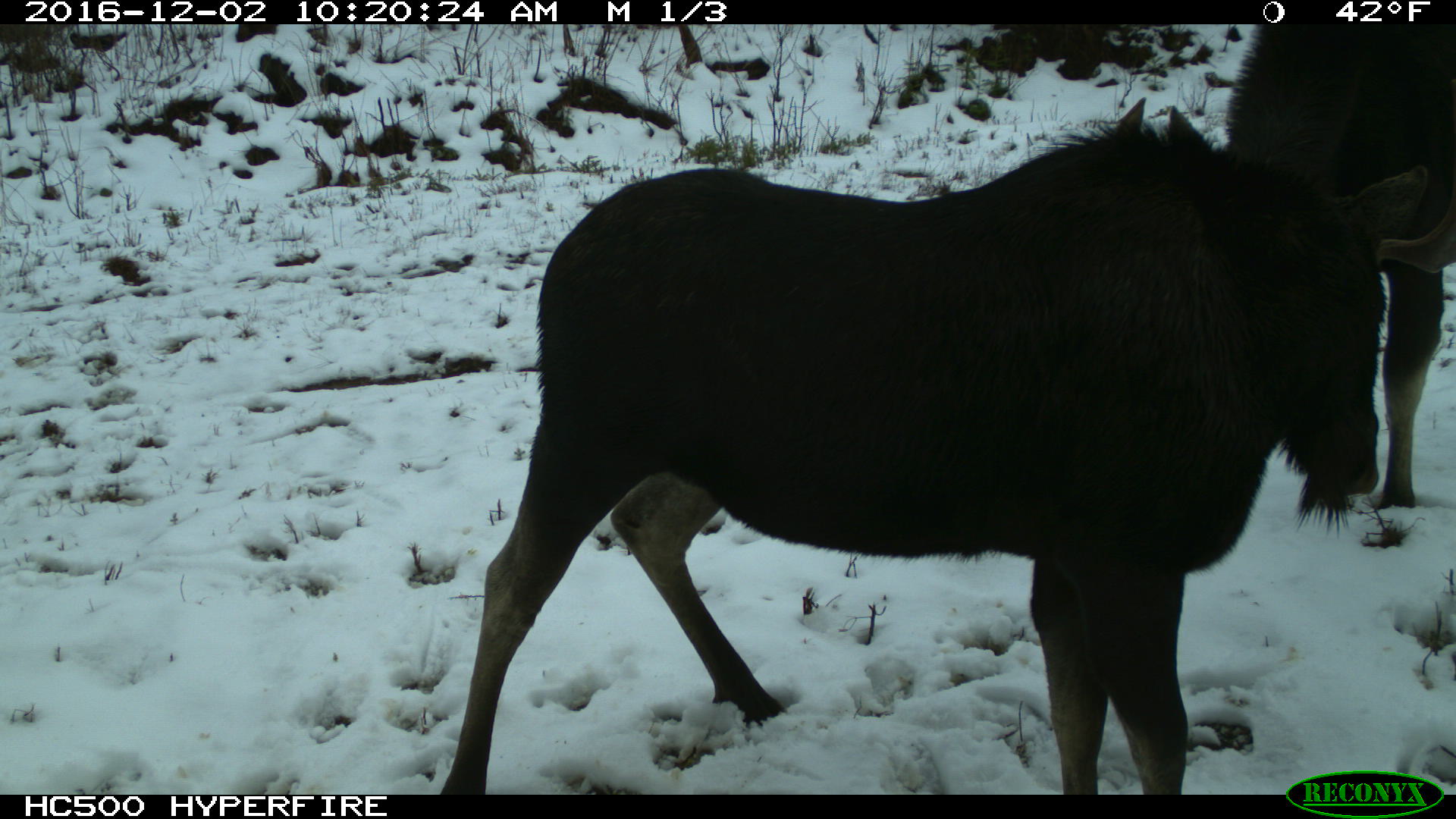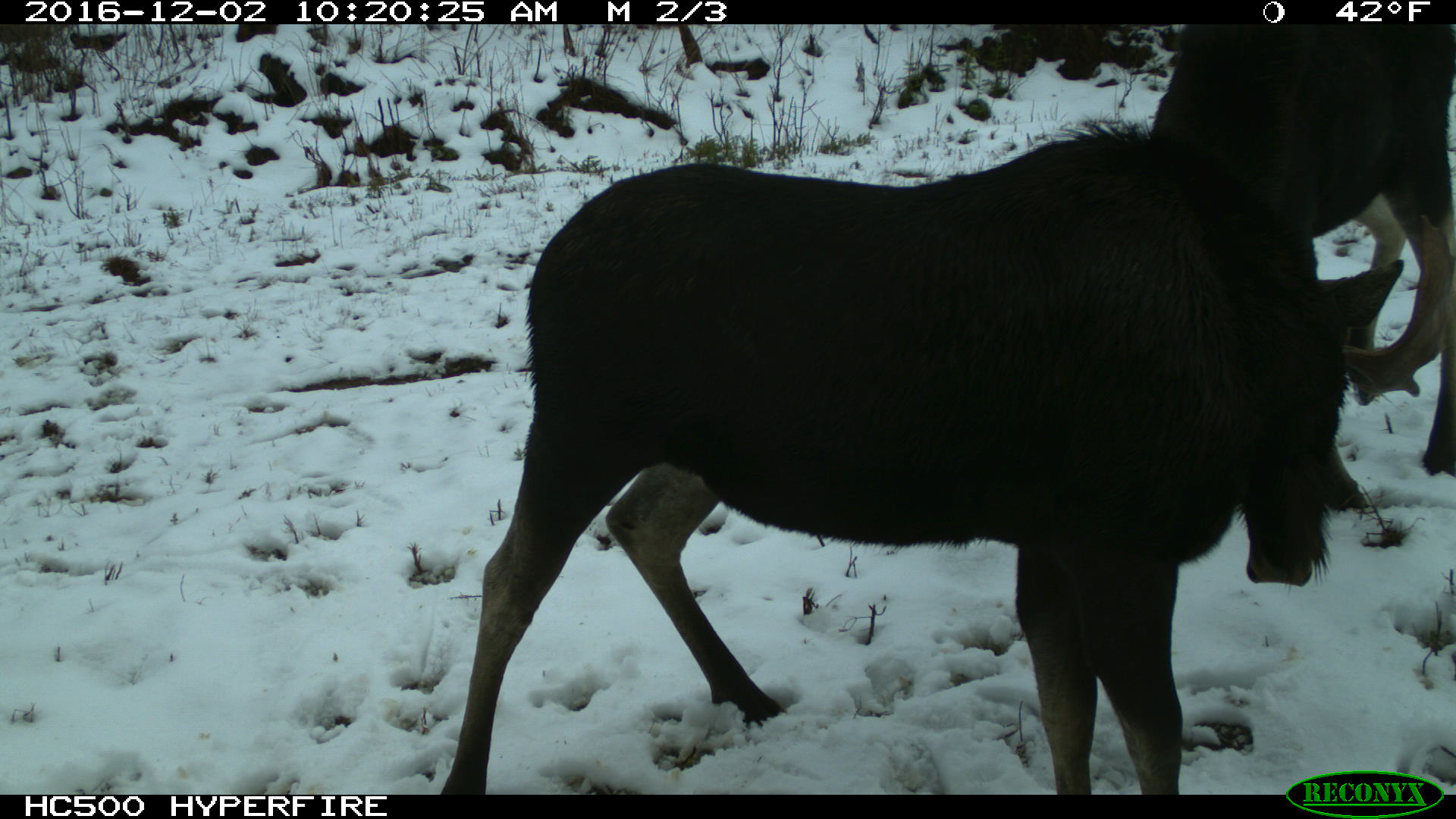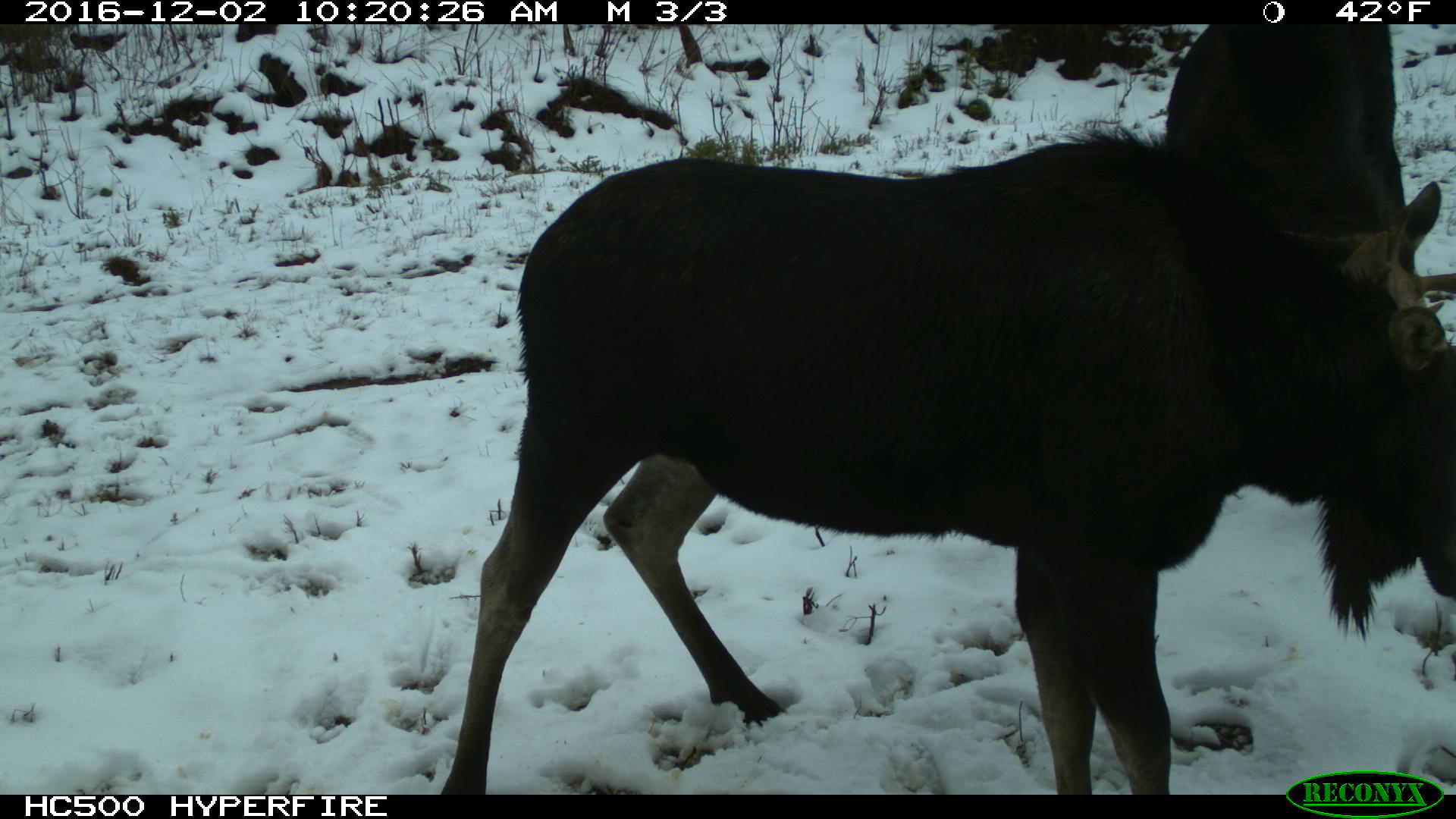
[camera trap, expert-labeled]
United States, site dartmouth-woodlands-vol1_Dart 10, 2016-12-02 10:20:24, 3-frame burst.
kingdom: Animalia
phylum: Chordata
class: Mammalia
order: Artiodactyla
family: Cervidae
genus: Alces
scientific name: Alces alces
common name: moose